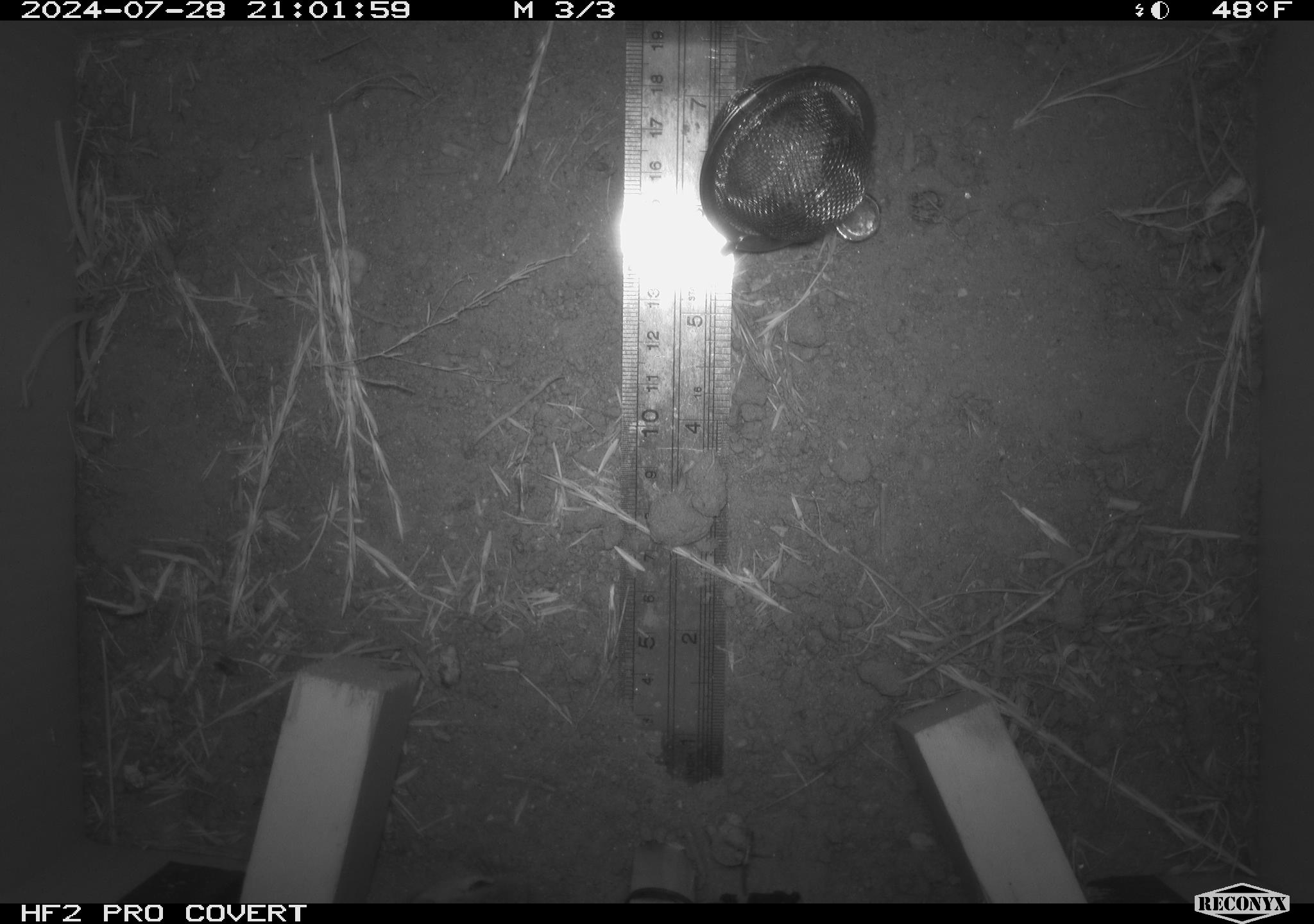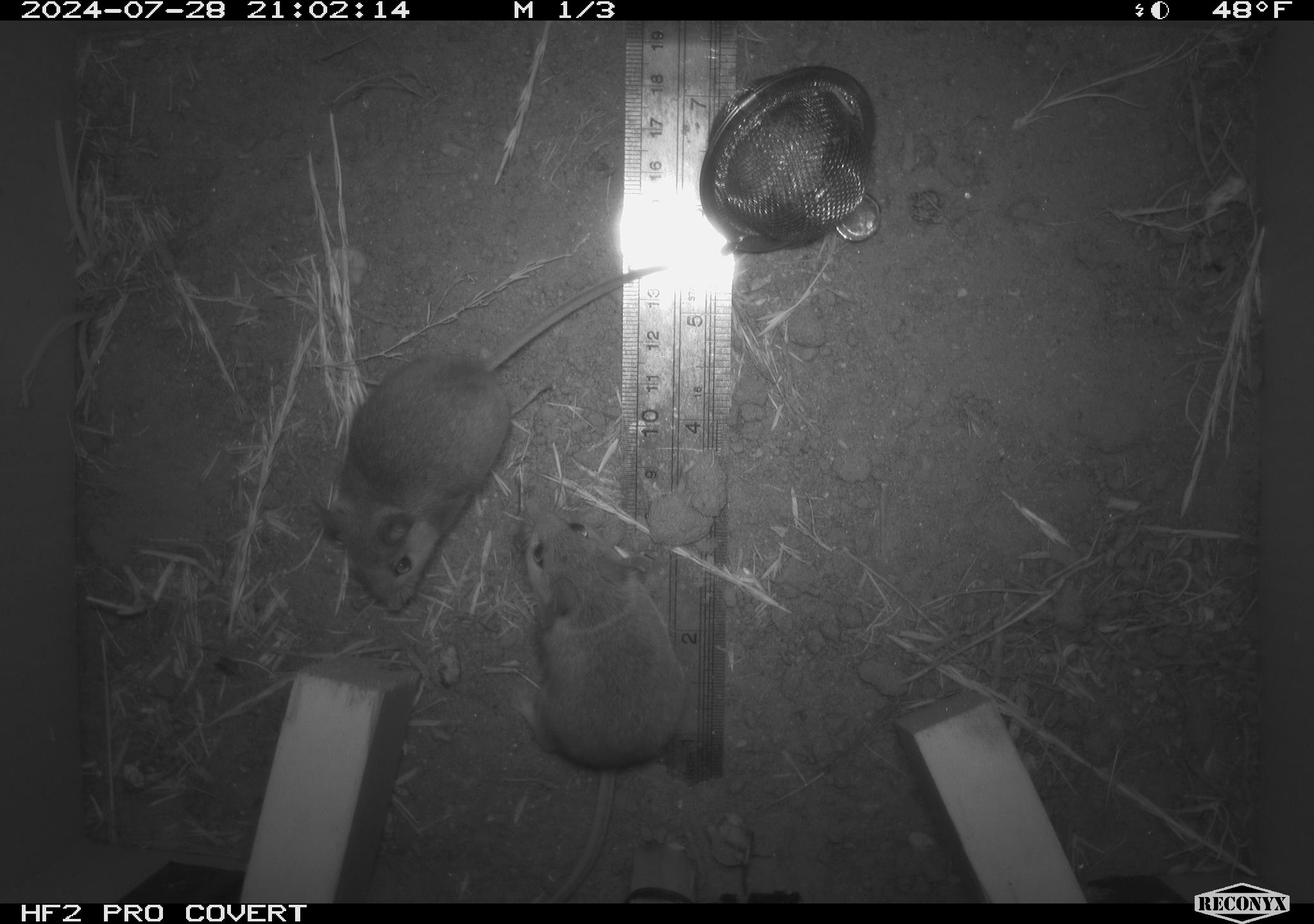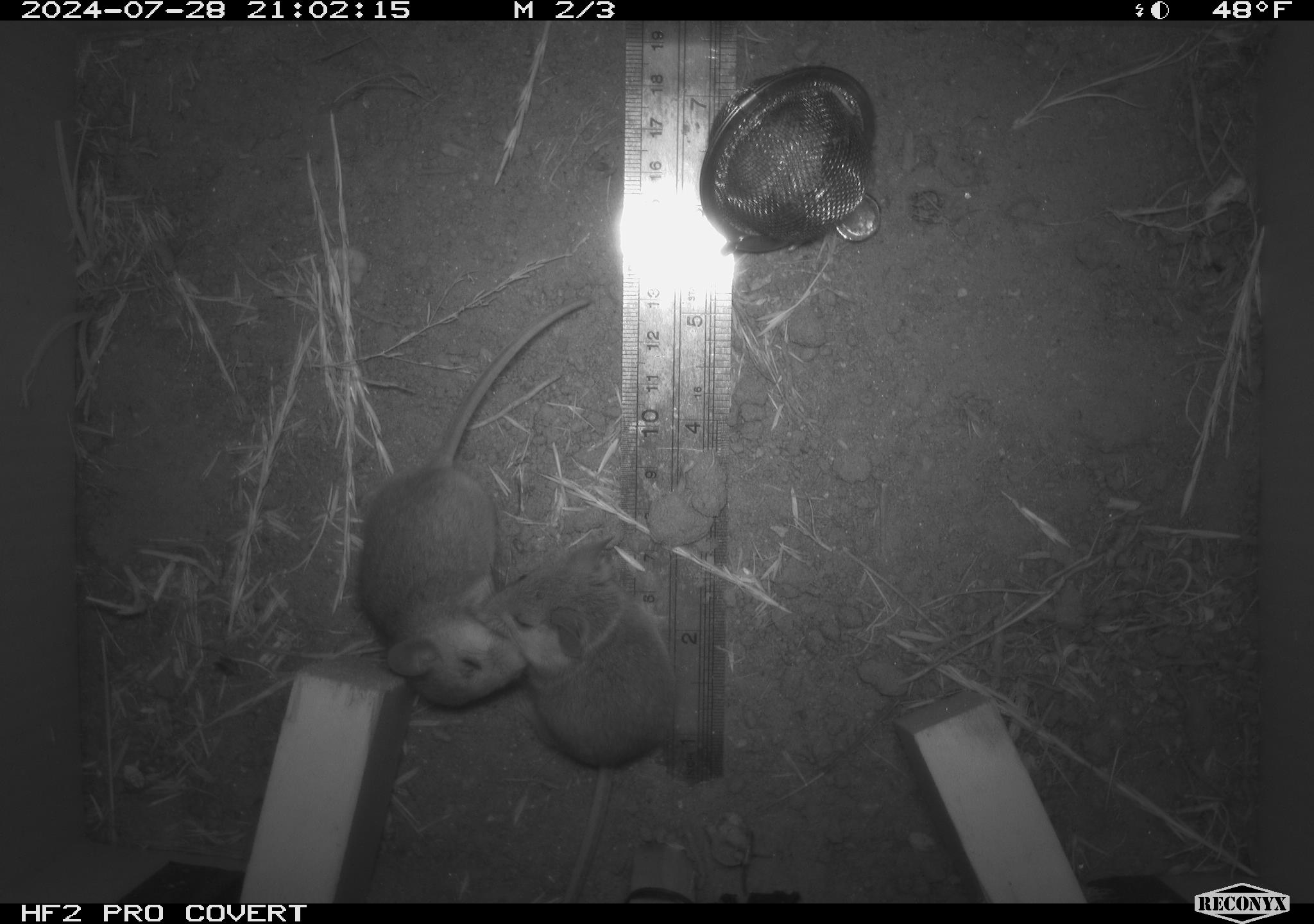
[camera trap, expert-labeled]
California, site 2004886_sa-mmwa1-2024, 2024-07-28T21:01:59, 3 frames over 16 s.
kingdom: Animalia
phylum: Chordata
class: Mammalia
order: Rodentia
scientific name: Rodentia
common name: mouse species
Mouse species (Rodentia).